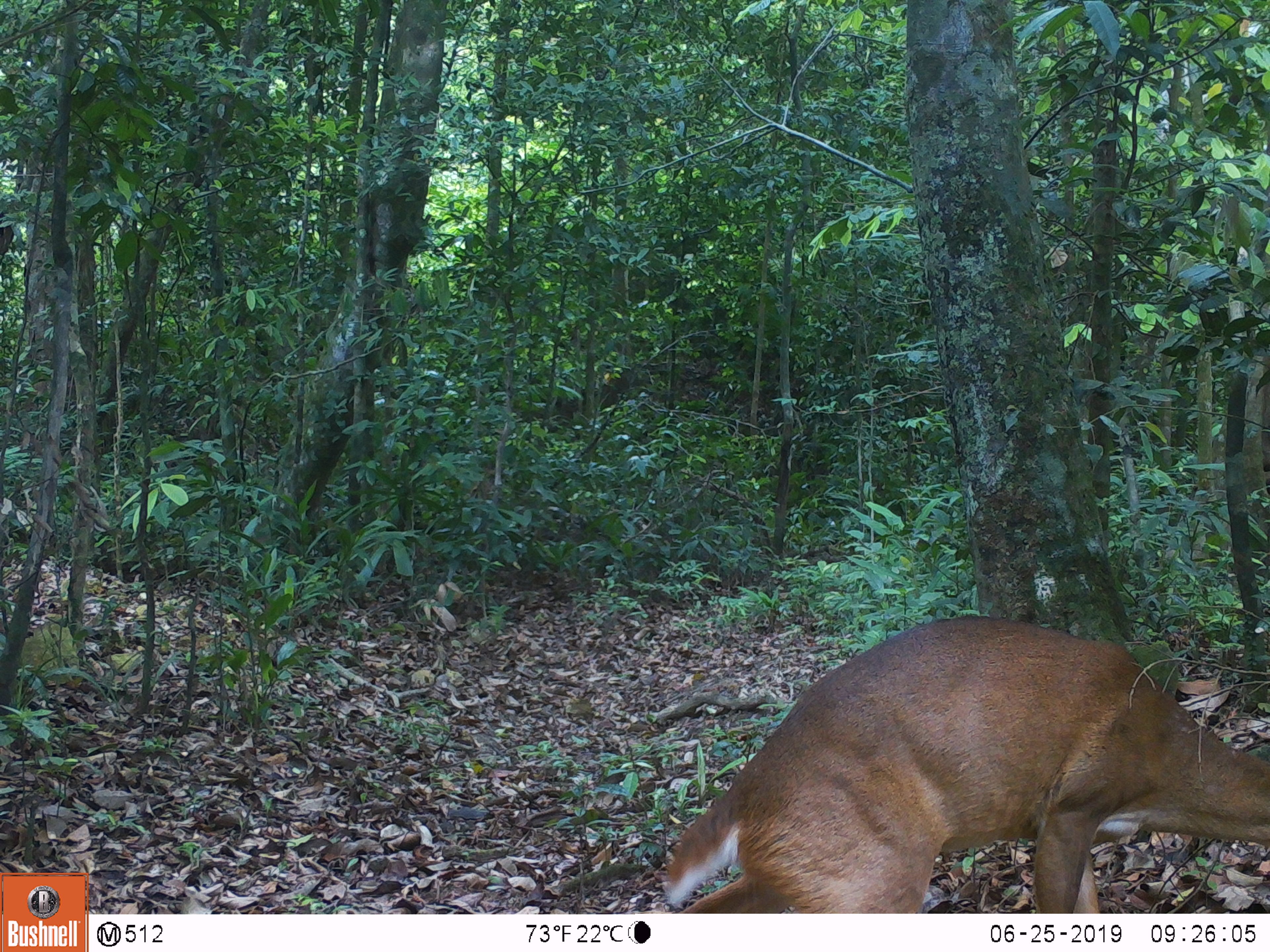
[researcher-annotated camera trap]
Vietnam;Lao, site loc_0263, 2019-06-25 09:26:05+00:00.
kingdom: Animalia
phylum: Chordata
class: Mammalia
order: Artiodactyla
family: Cervidae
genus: Muntiacus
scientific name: Muntiacus vuquangensis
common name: large-antlered muntjac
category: large antlered muntjac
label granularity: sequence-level